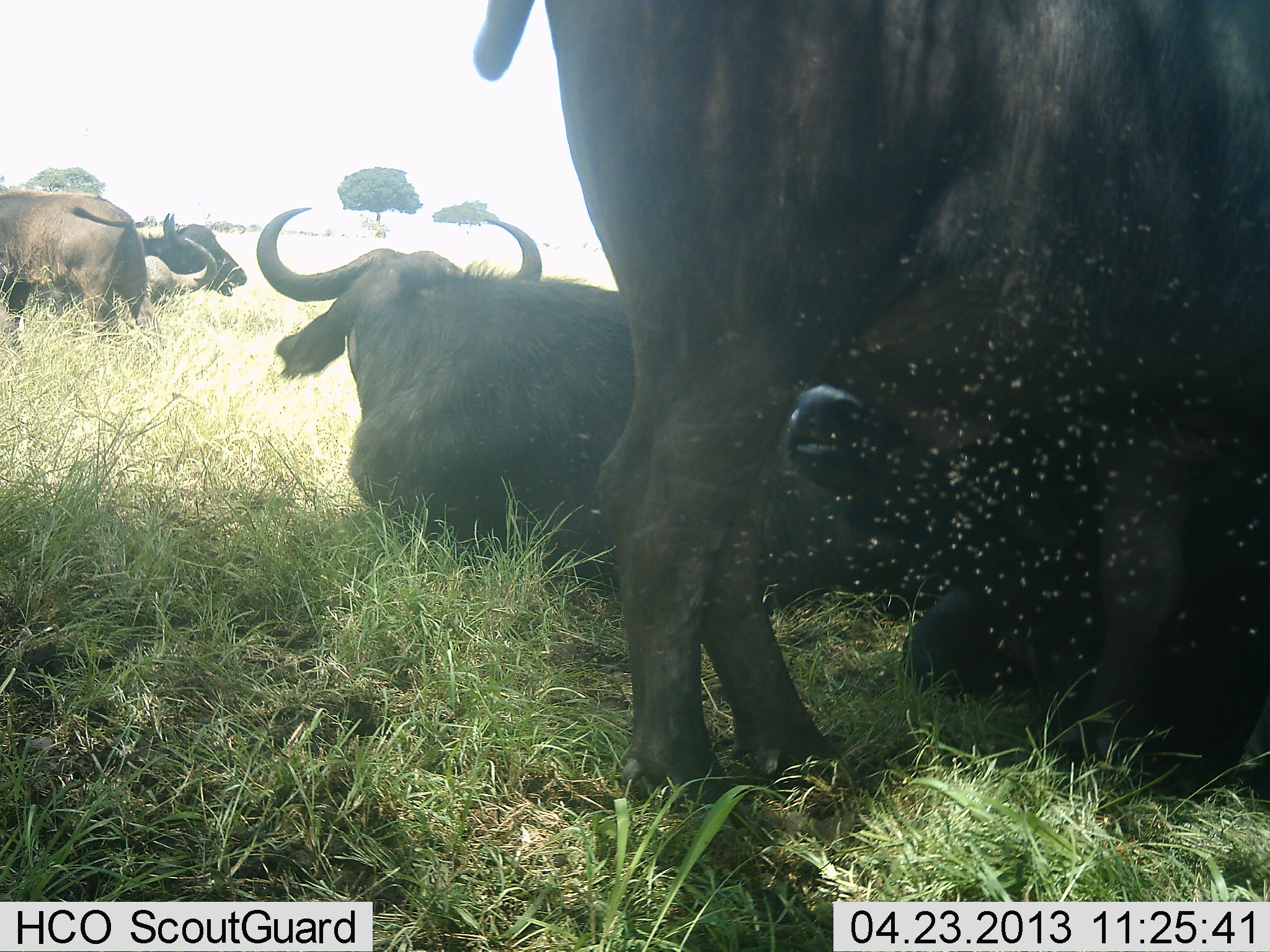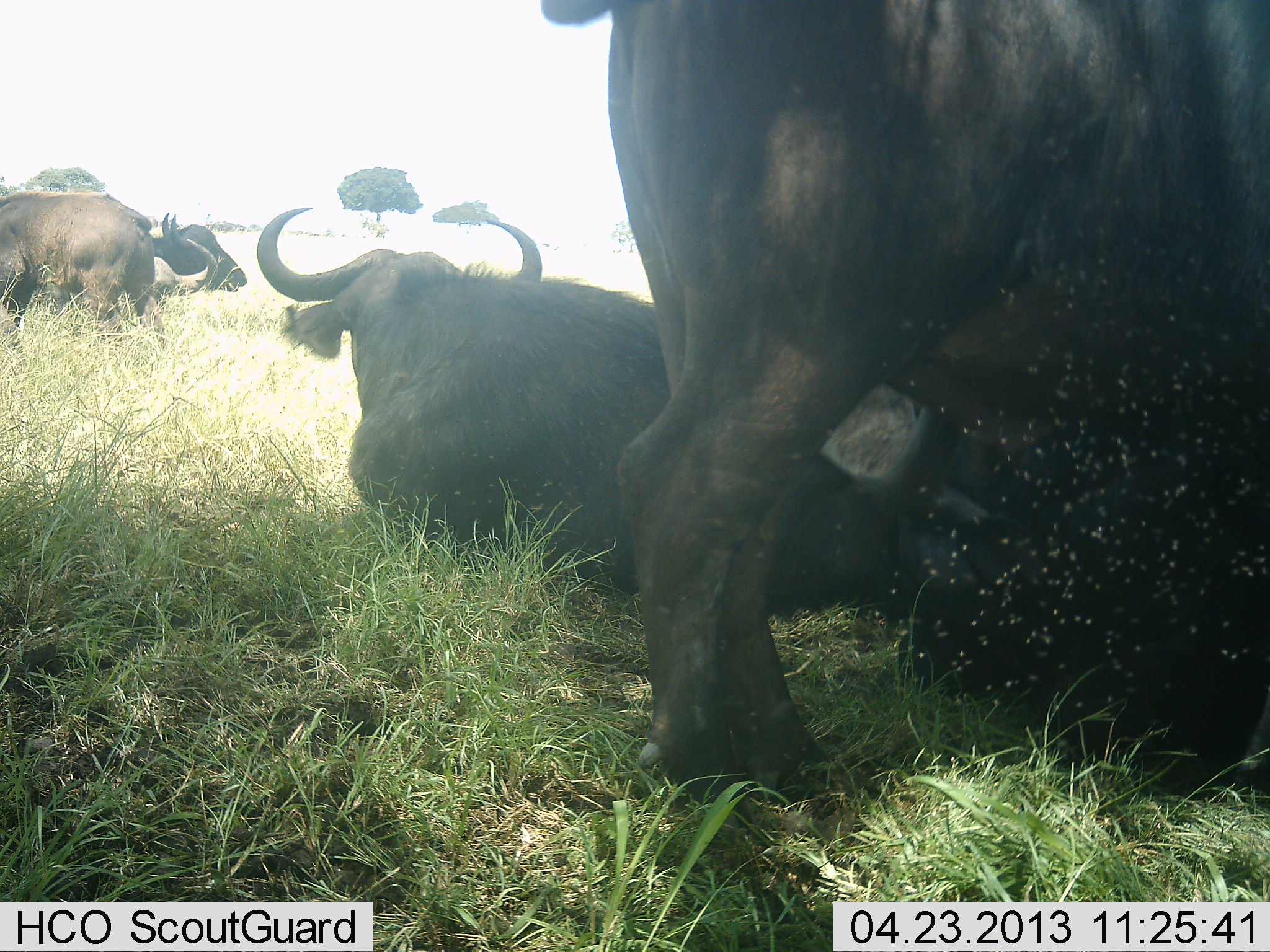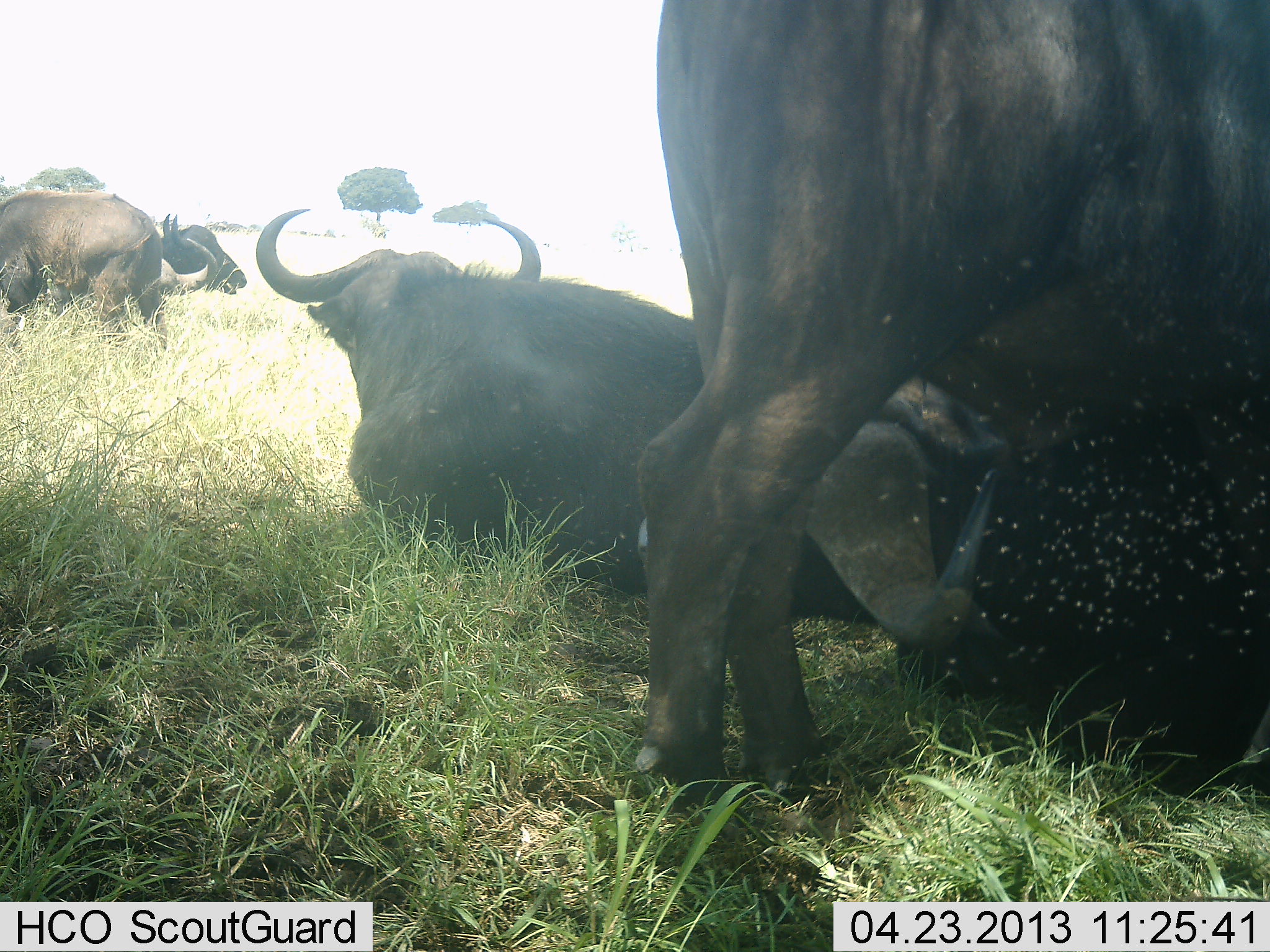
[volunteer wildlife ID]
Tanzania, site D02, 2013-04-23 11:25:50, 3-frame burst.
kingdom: Animalia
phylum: Chordata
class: Mammalia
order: Artiodactyla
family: Bovidae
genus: Syncerus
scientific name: Syncerus caffer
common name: cape buffalo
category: buffalo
Buffalo (cape buffalo) (Syncerus caffer), count 5. Behavior (volunteer vote fractions): standing 68%, resting 96%, moving 8%, interacting 0%. Young present (vote fraction): 8%. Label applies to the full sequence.